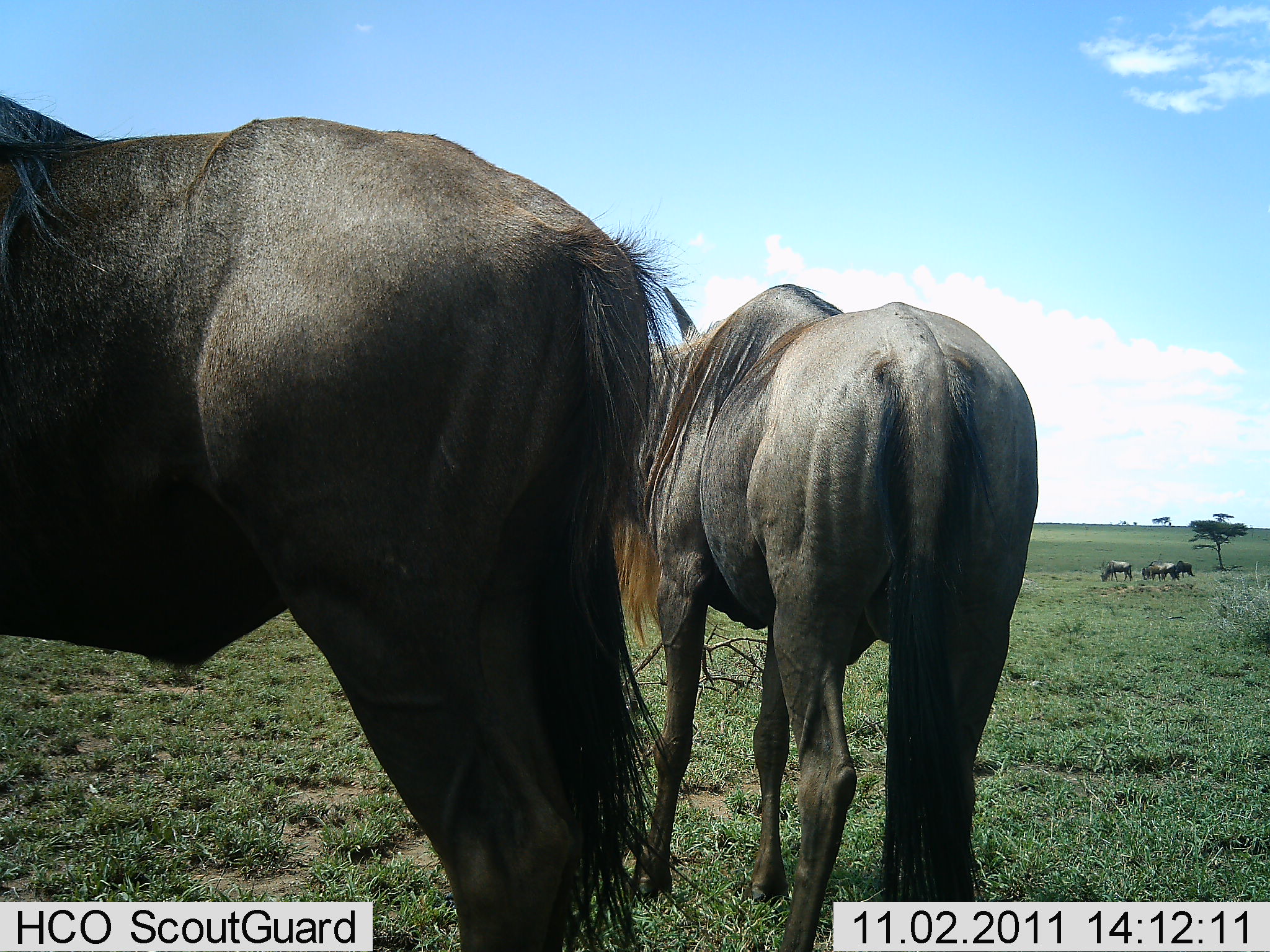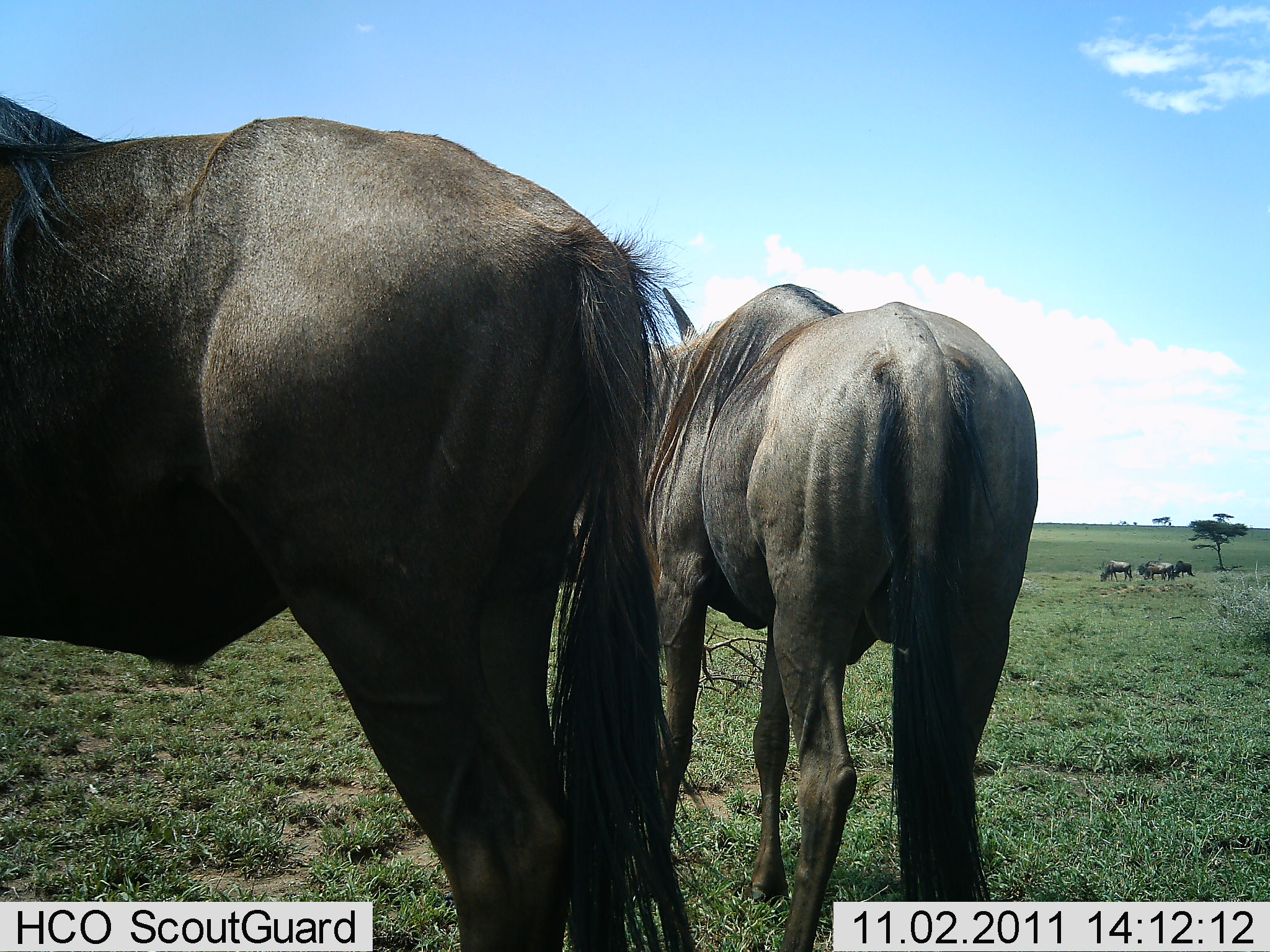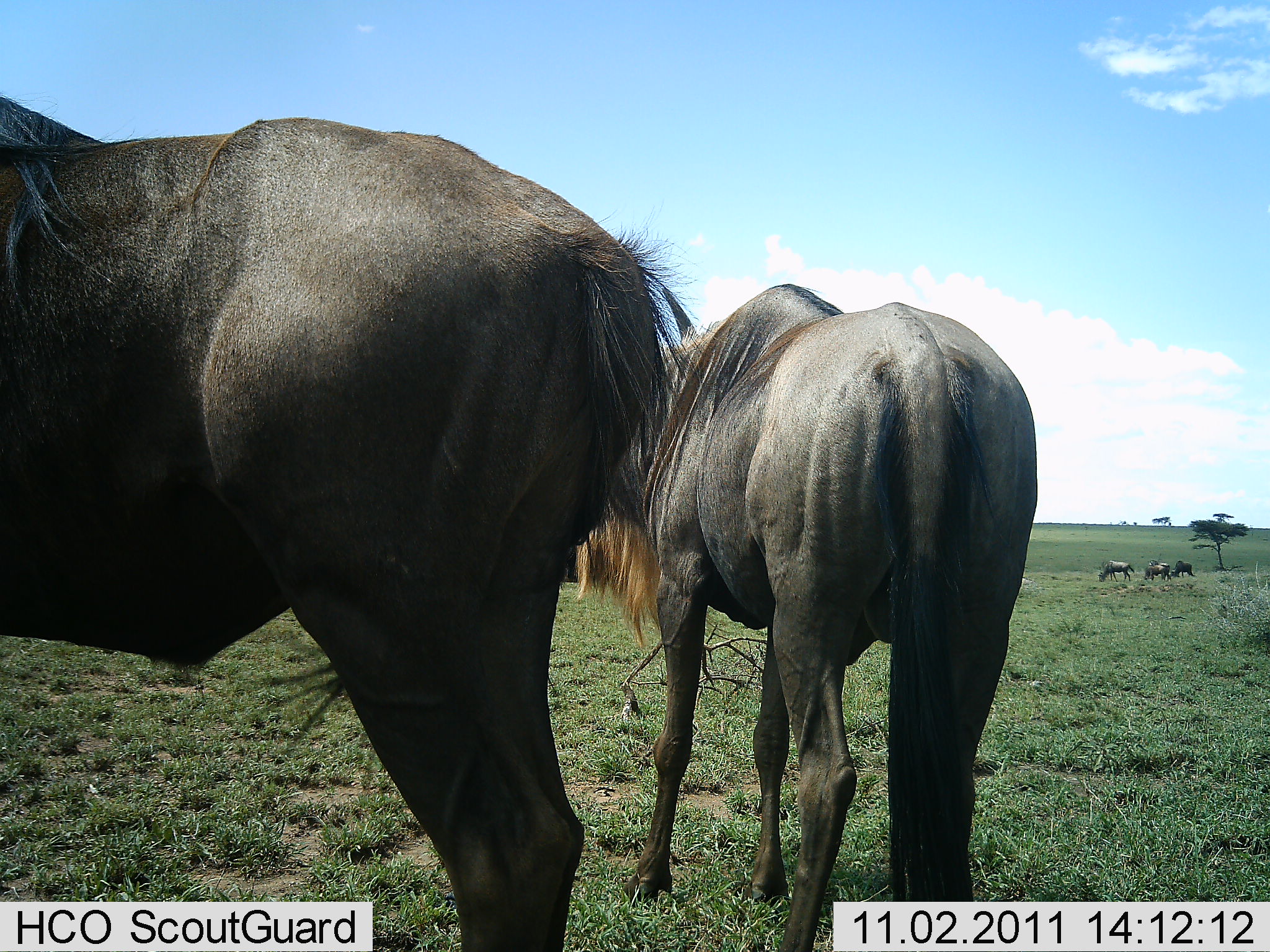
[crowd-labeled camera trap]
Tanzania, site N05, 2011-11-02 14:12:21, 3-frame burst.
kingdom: Animalia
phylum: Chordata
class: Mammalia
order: Artiodactyla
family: Bovidae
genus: Connochaetes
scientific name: Connochaetes taurinus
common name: blue wildebeest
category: wildebeest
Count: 5.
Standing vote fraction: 69%.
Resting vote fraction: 0%.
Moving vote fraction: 15%.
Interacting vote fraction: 0%.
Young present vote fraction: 0%.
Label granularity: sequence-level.